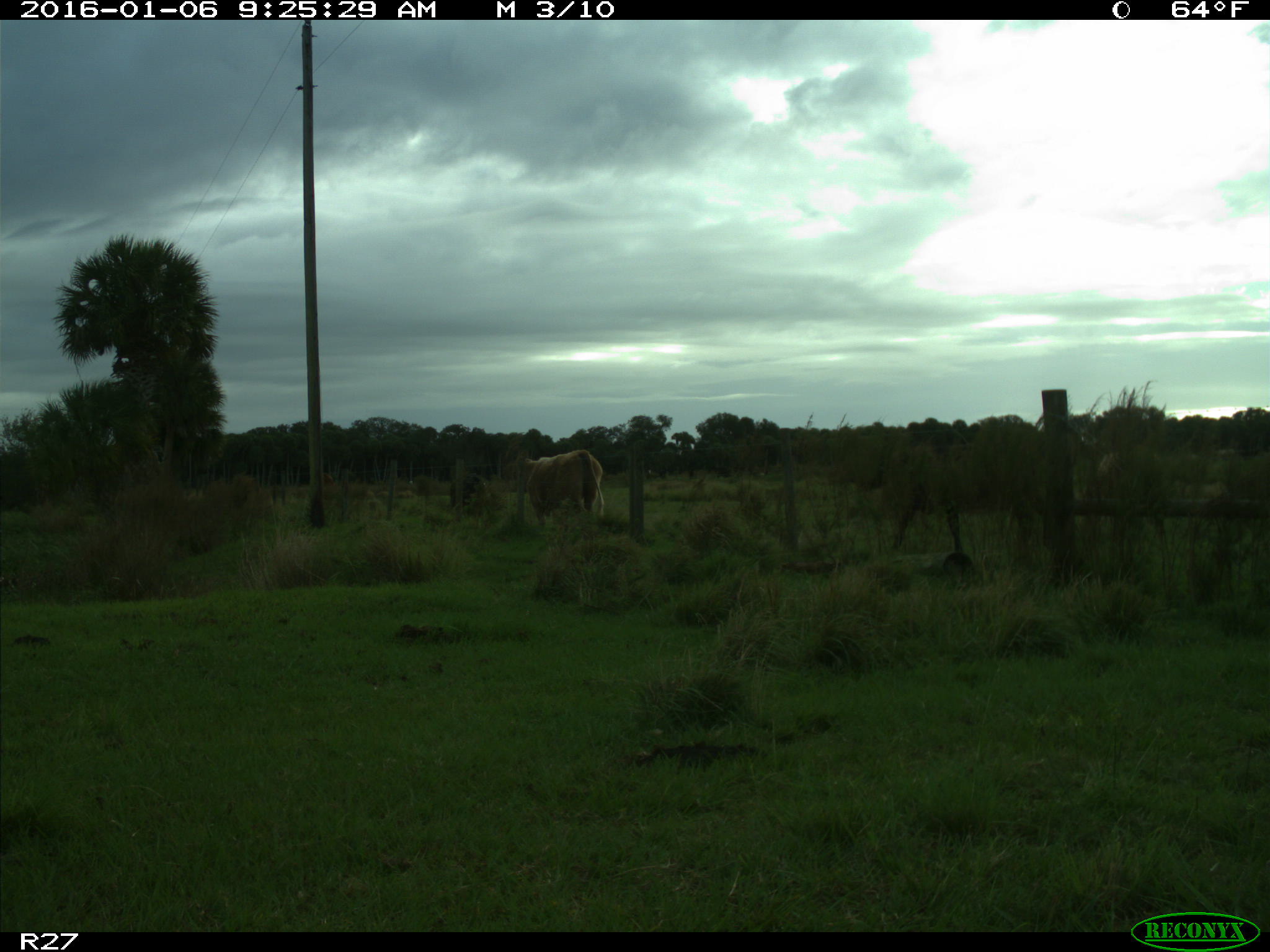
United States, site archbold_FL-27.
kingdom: Animalia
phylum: Chordata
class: Mammalia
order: Artiodactyla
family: Bovidae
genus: Bos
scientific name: Bos taurus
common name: domestic cow